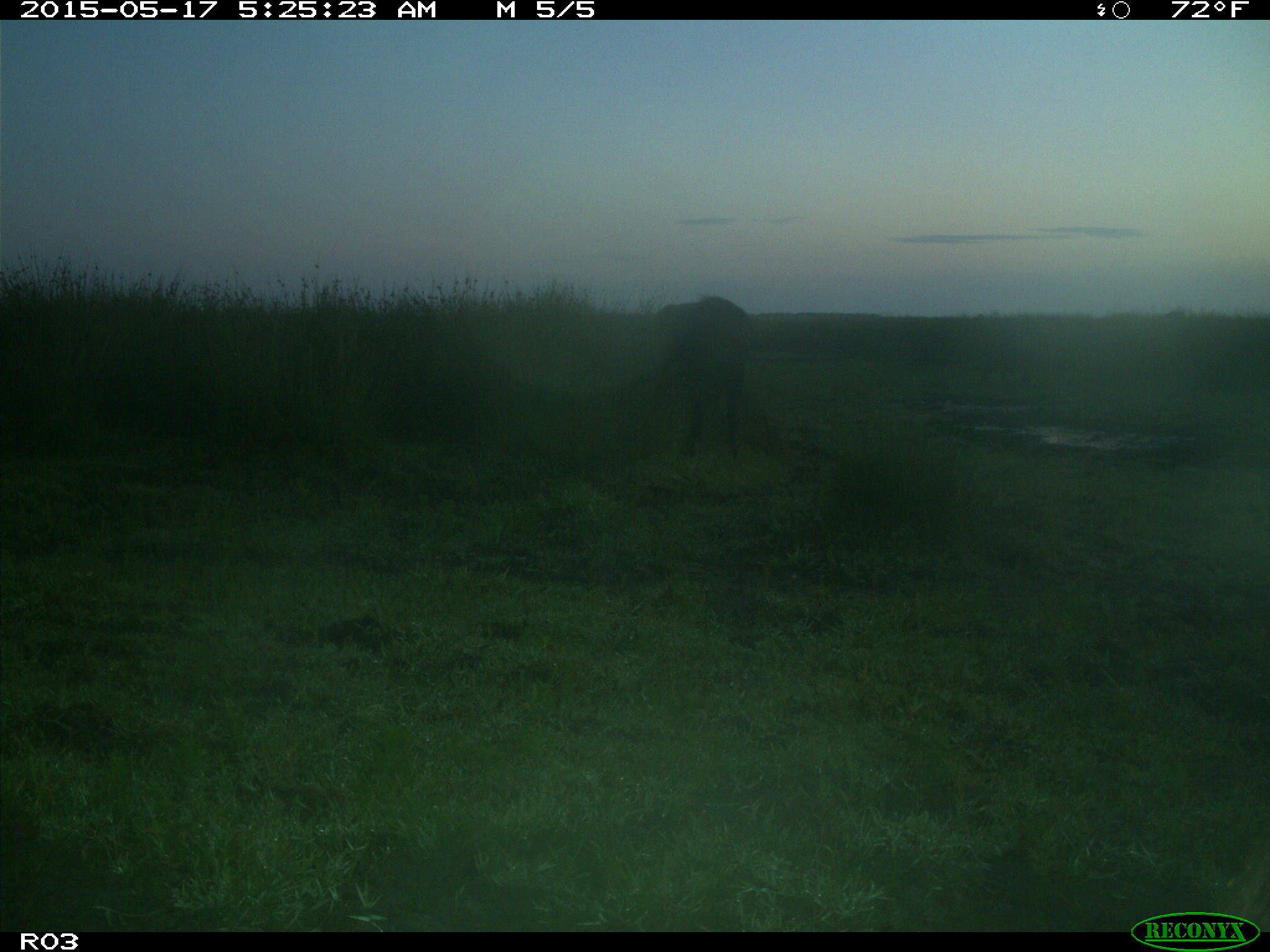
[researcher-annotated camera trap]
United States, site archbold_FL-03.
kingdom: Animalia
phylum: Chordata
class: Mammalia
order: Artiodactyla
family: Bovidae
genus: Bos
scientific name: Bos taurus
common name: domestic cow